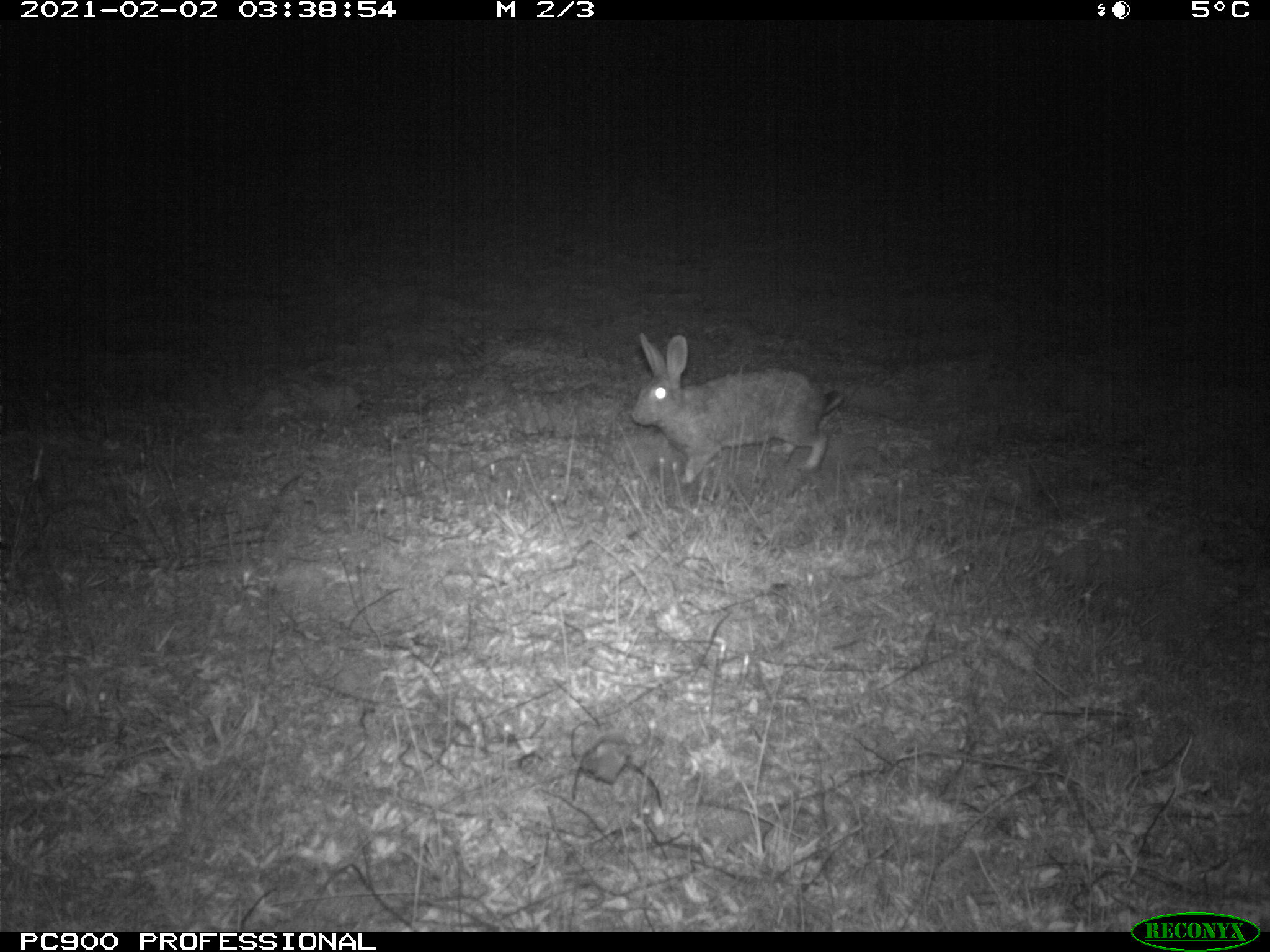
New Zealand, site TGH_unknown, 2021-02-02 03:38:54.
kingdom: Animalia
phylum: Chordata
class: Mammalia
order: Lagomorpha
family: Leporidae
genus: Oryctolagus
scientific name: Oryctolagus cuniculus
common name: european rabbit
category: rabbit